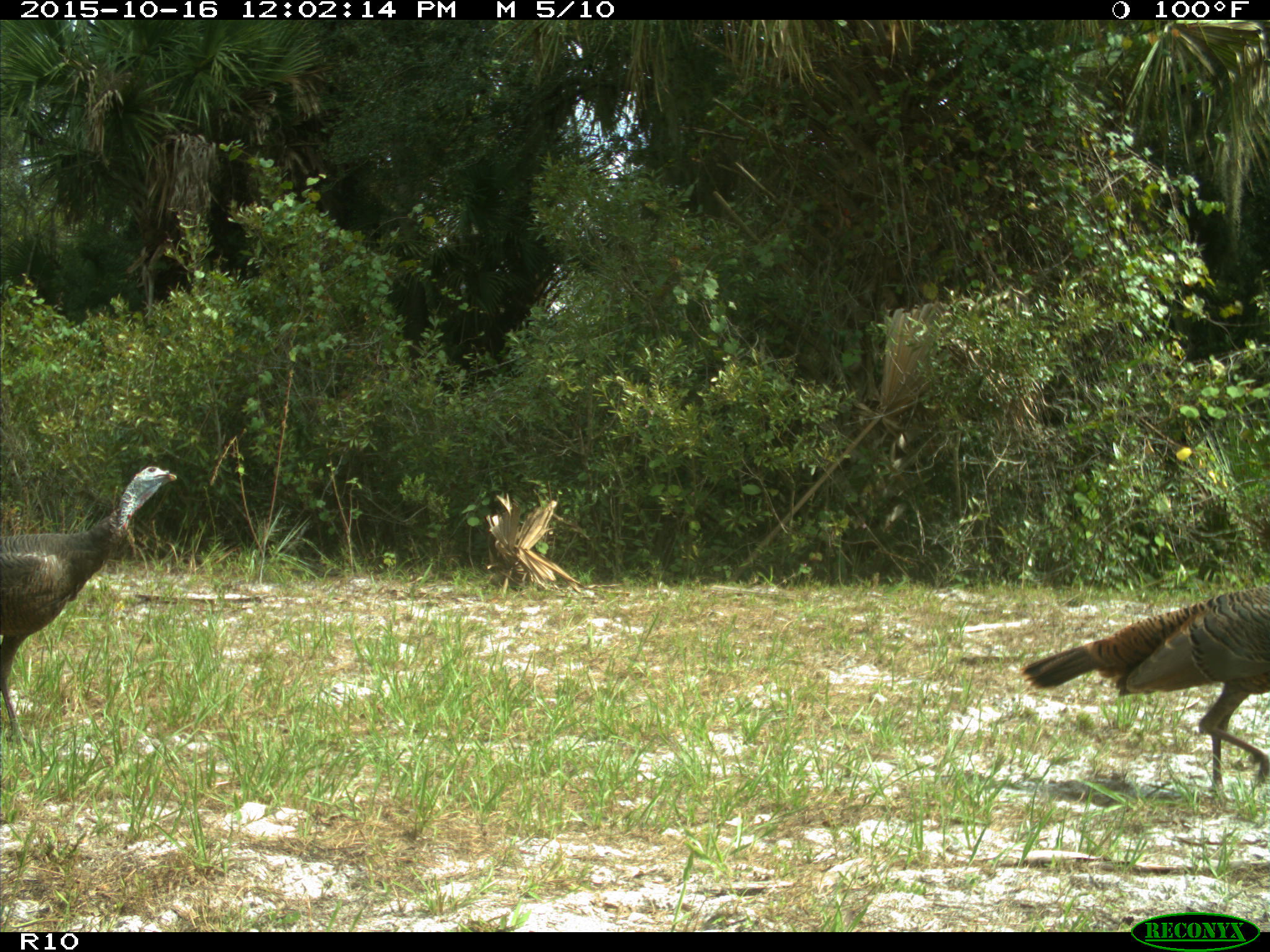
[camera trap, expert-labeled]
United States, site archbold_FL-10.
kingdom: Animalia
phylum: Chordata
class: Aves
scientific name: Aves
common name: birds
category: unidentified bird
Unidentified bird (birds) (Aves).